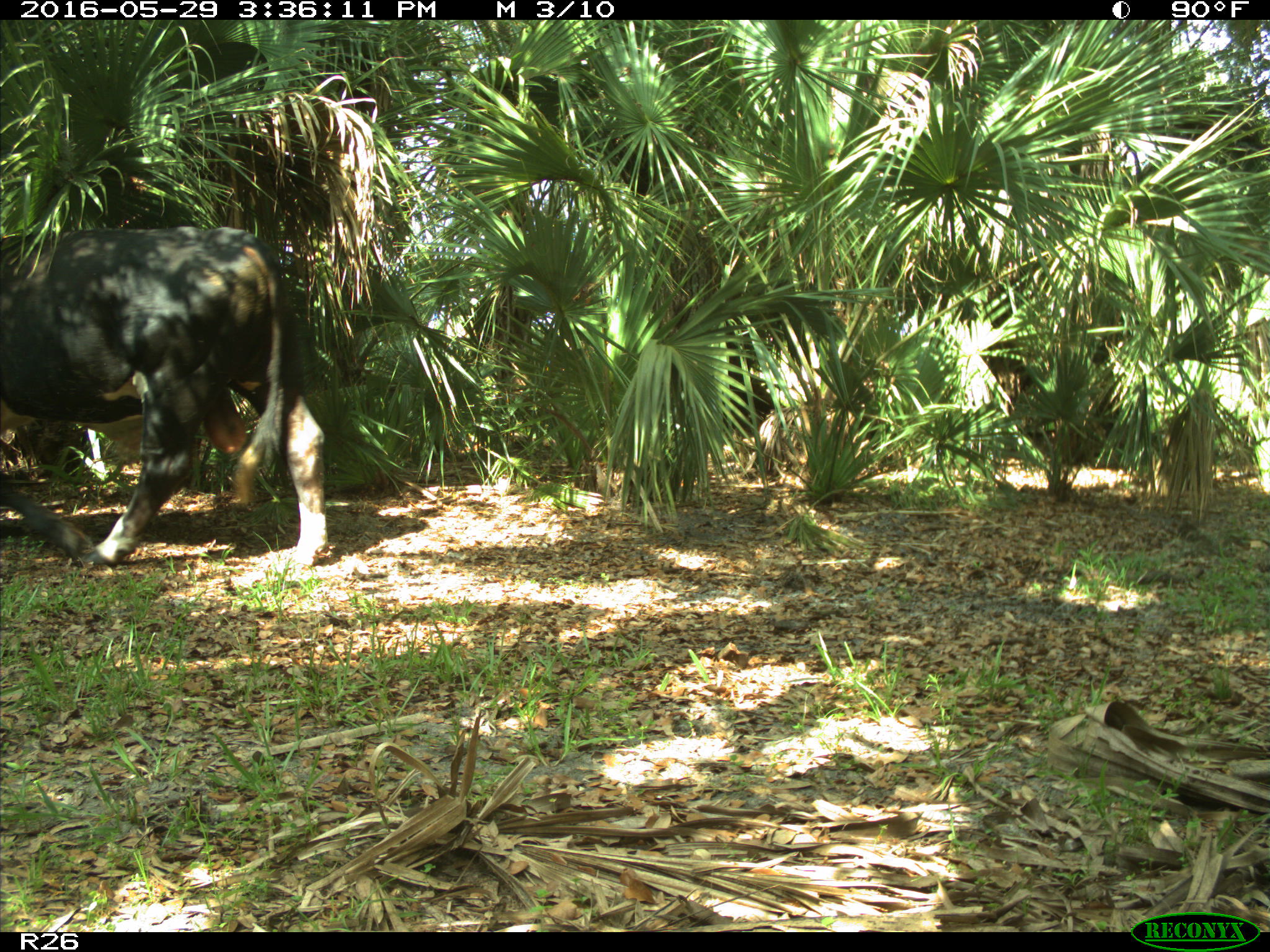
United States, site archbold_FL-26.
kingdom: Animalia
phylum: Chordata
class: Mammalia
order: Artiodactyla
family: Bovidae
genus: Bos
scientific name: Bos taurus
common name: domestic cow